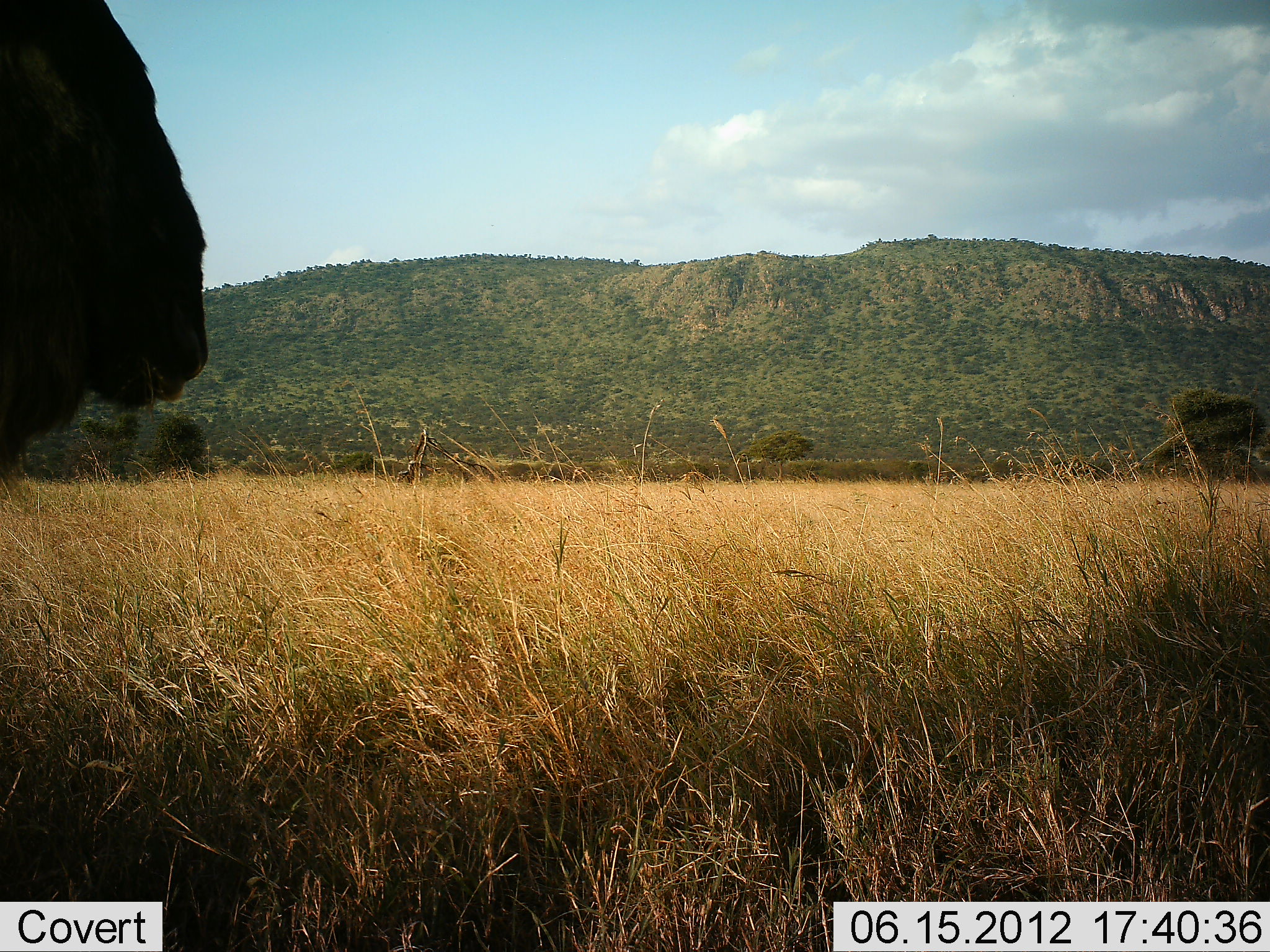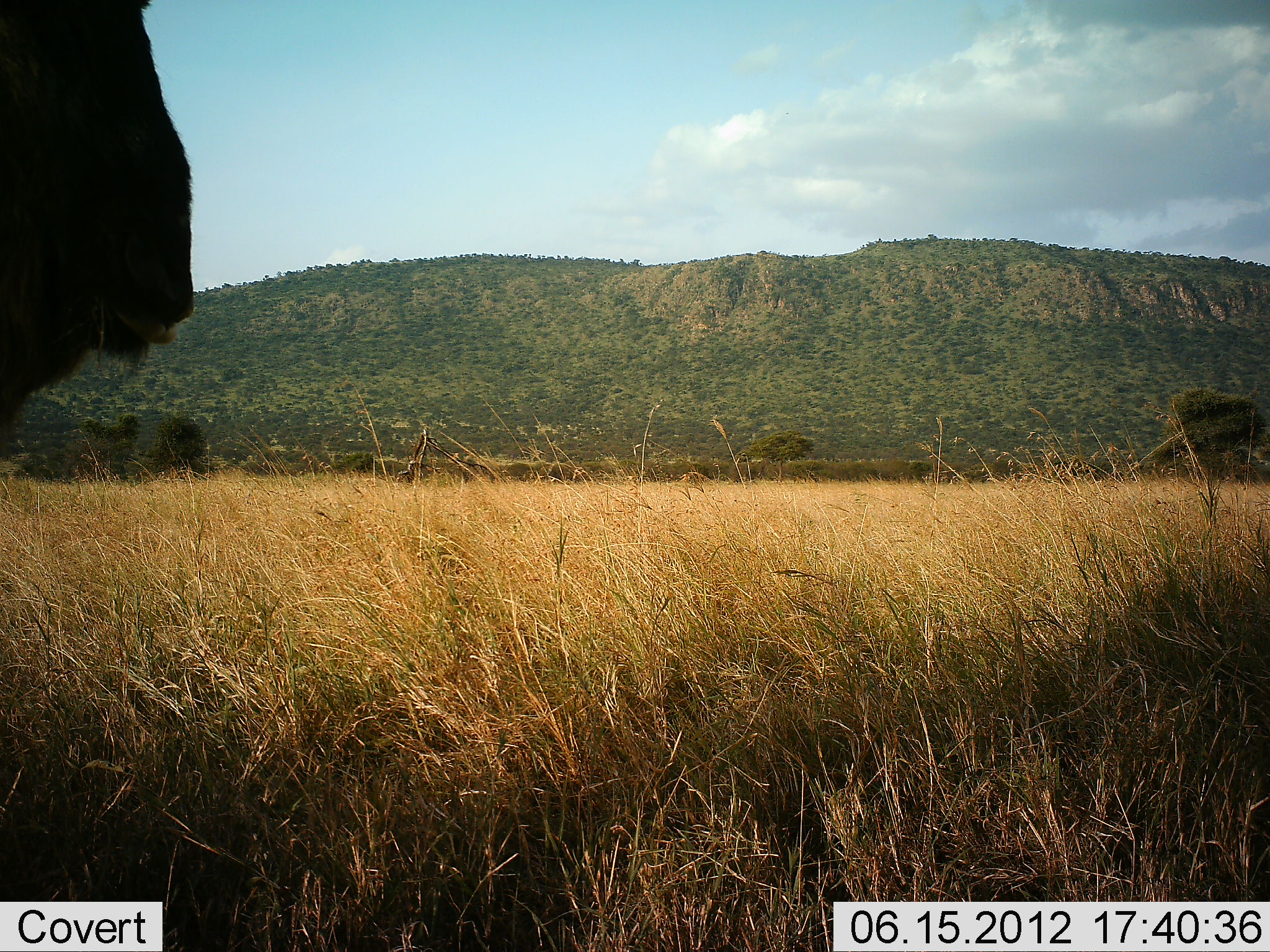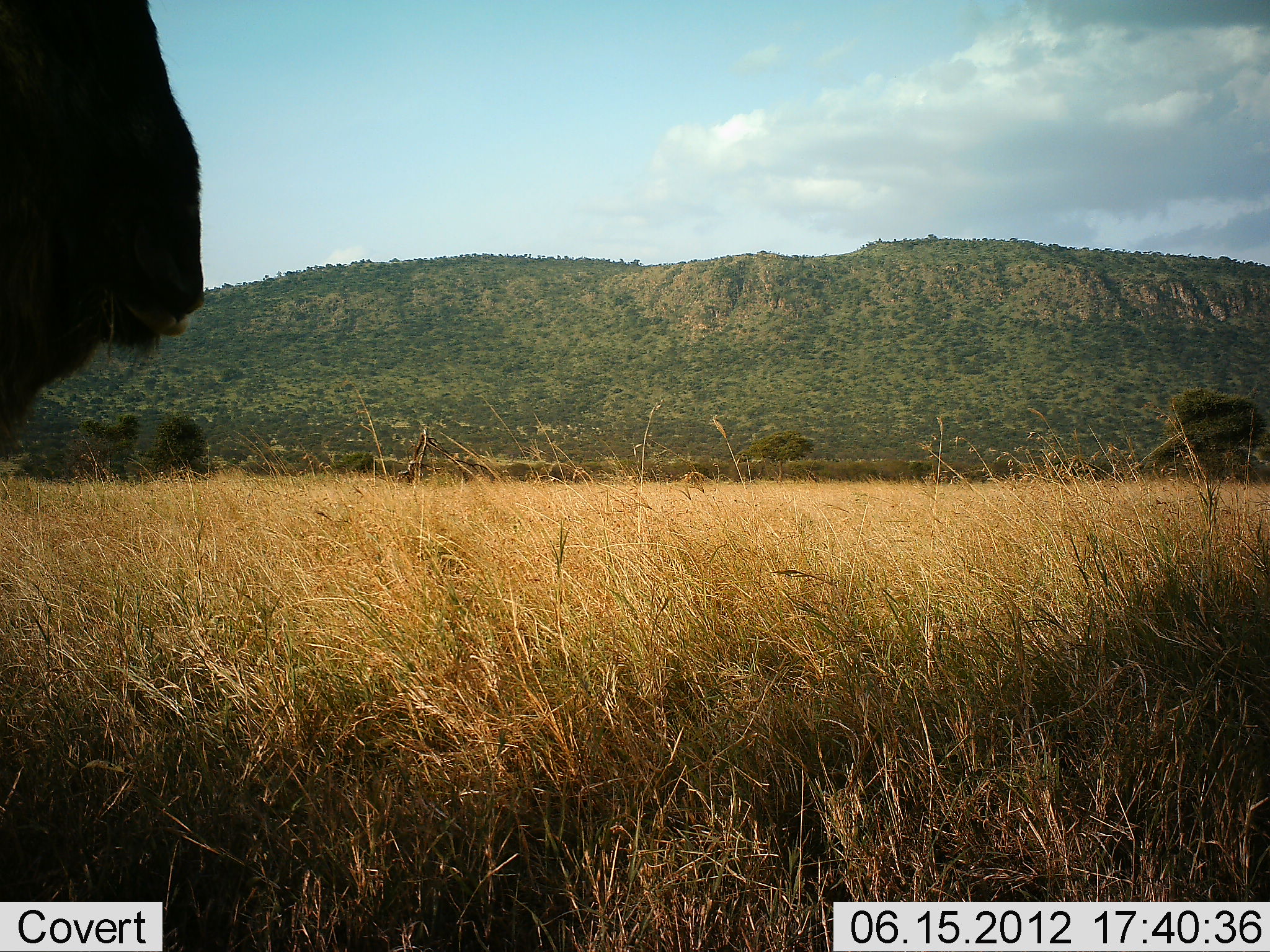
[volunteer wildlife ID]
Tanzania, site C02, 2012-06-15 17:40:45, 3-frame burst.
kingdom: Animalia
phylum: Chordata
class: Mammalia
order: Artiodactyla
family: Bovidae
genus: Connochaetes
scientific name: Connochaetes taurinus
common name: blue wildebeest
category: wildebeest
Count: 1.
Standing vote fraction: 100%.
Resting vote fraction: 0%.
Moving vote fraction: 0%.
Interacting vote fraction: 0%.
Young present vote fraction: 0%.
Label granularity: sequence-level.